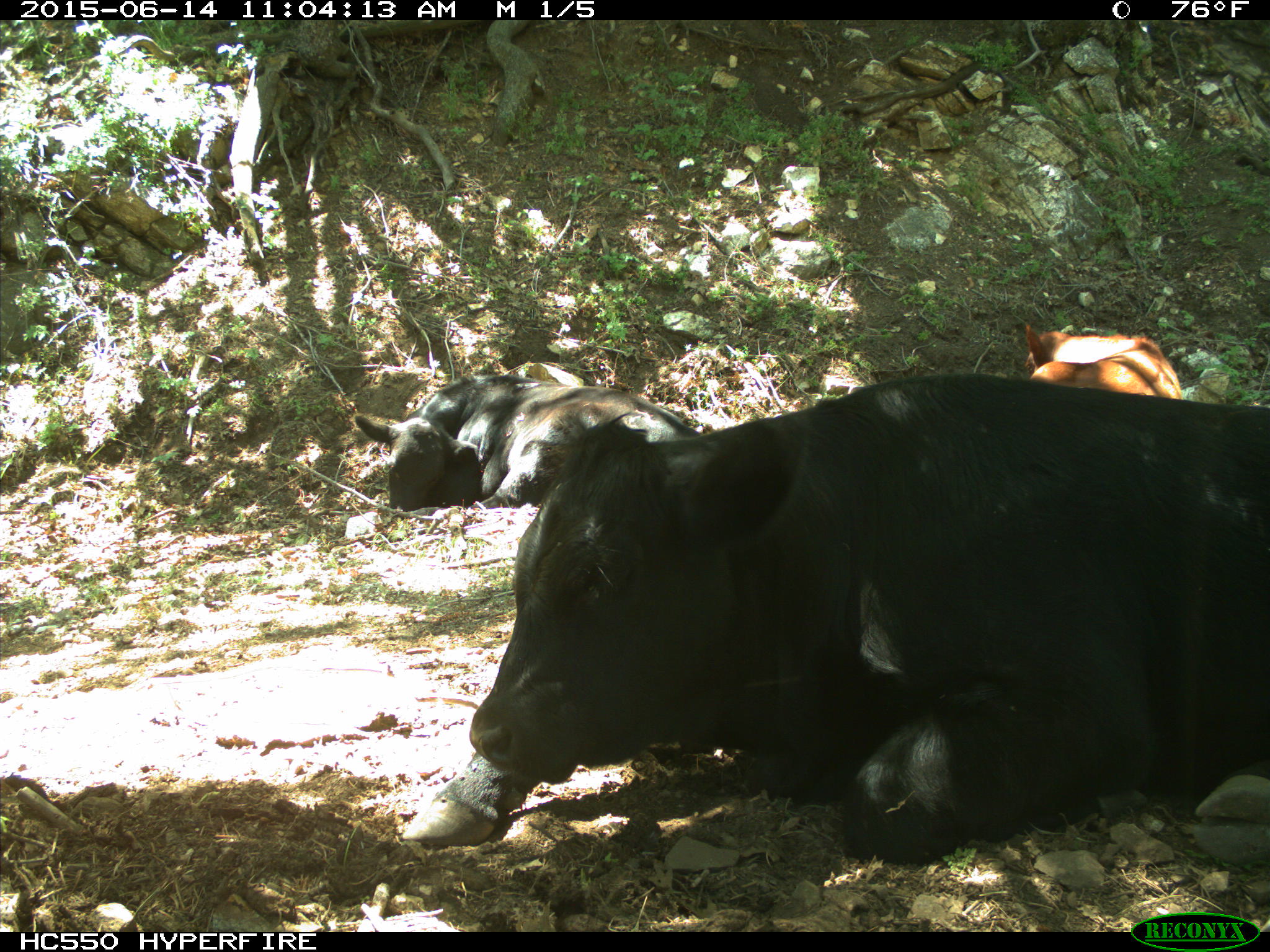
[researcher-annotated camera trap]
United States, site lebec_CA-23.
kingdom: Animalia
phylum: Chordata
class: Mammalia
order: Artiodactyla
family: Bovidae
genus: Bos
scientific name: Bos taurus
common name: domestic cow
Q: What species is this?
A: Bos taurus (domestic cow).